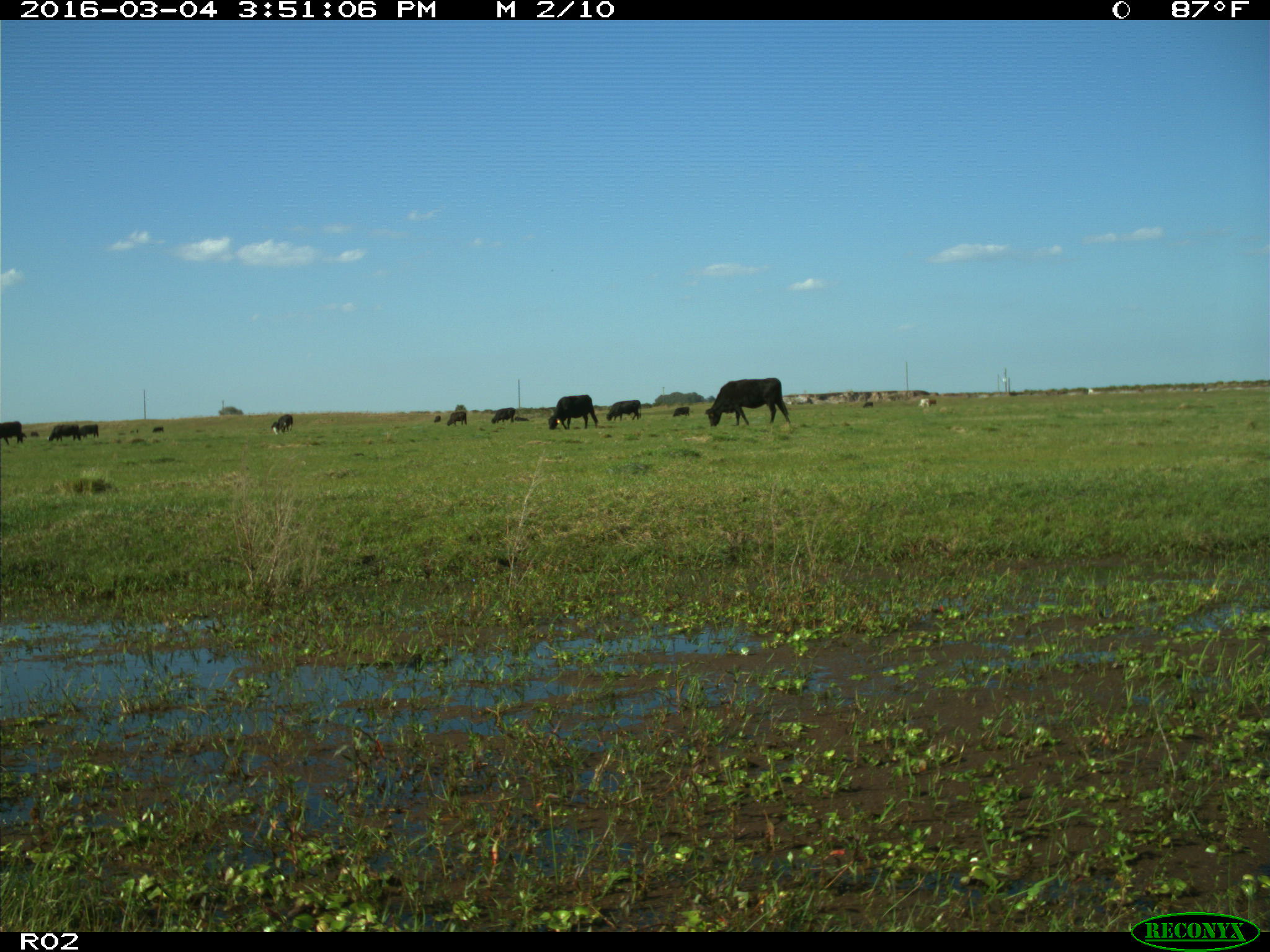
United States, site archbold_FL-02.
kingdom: Animalia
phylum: Chordata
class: Mammalia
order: Artiodactyla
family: Bovidae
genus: Bos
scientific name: Bos taurus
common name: domestic cow